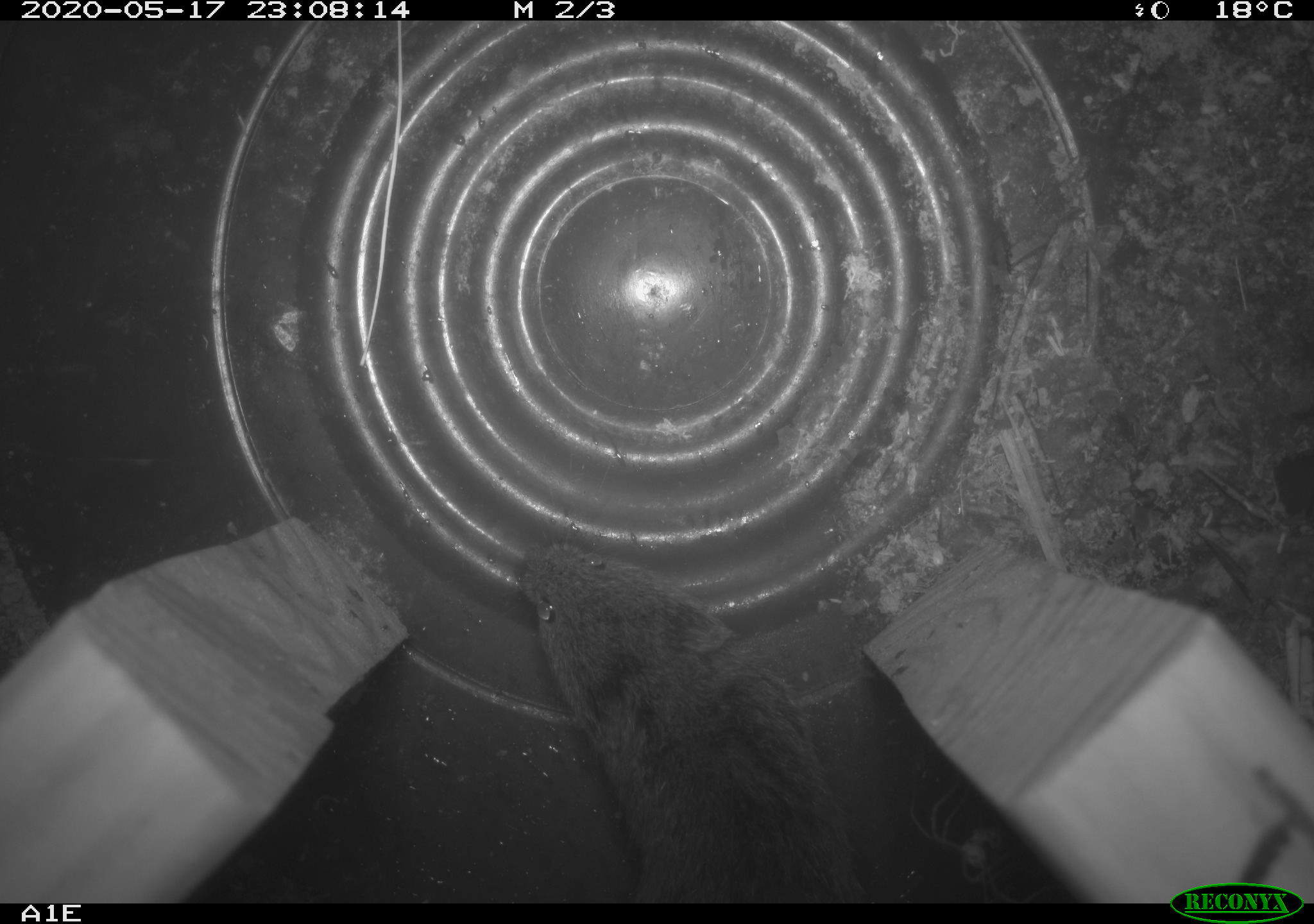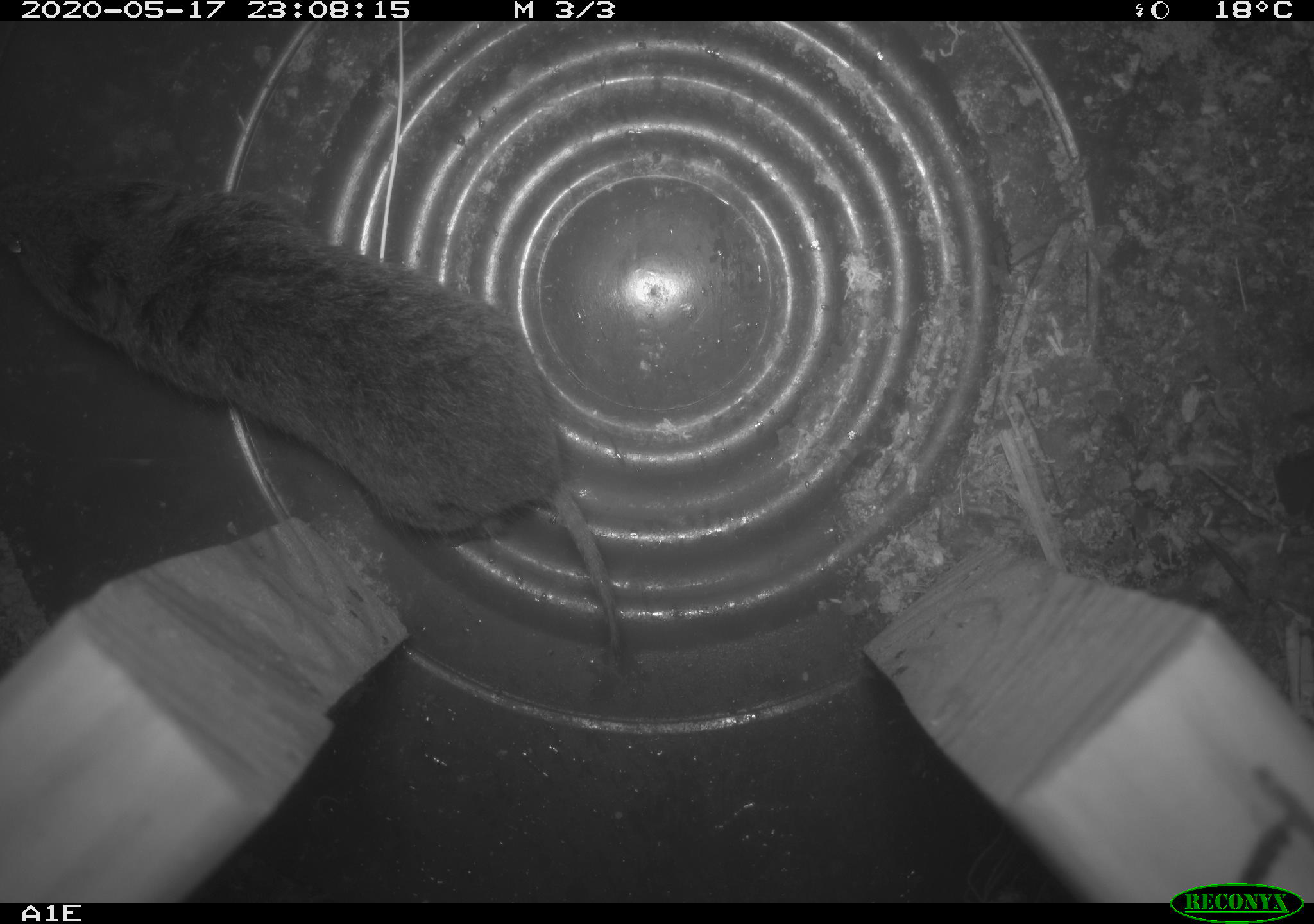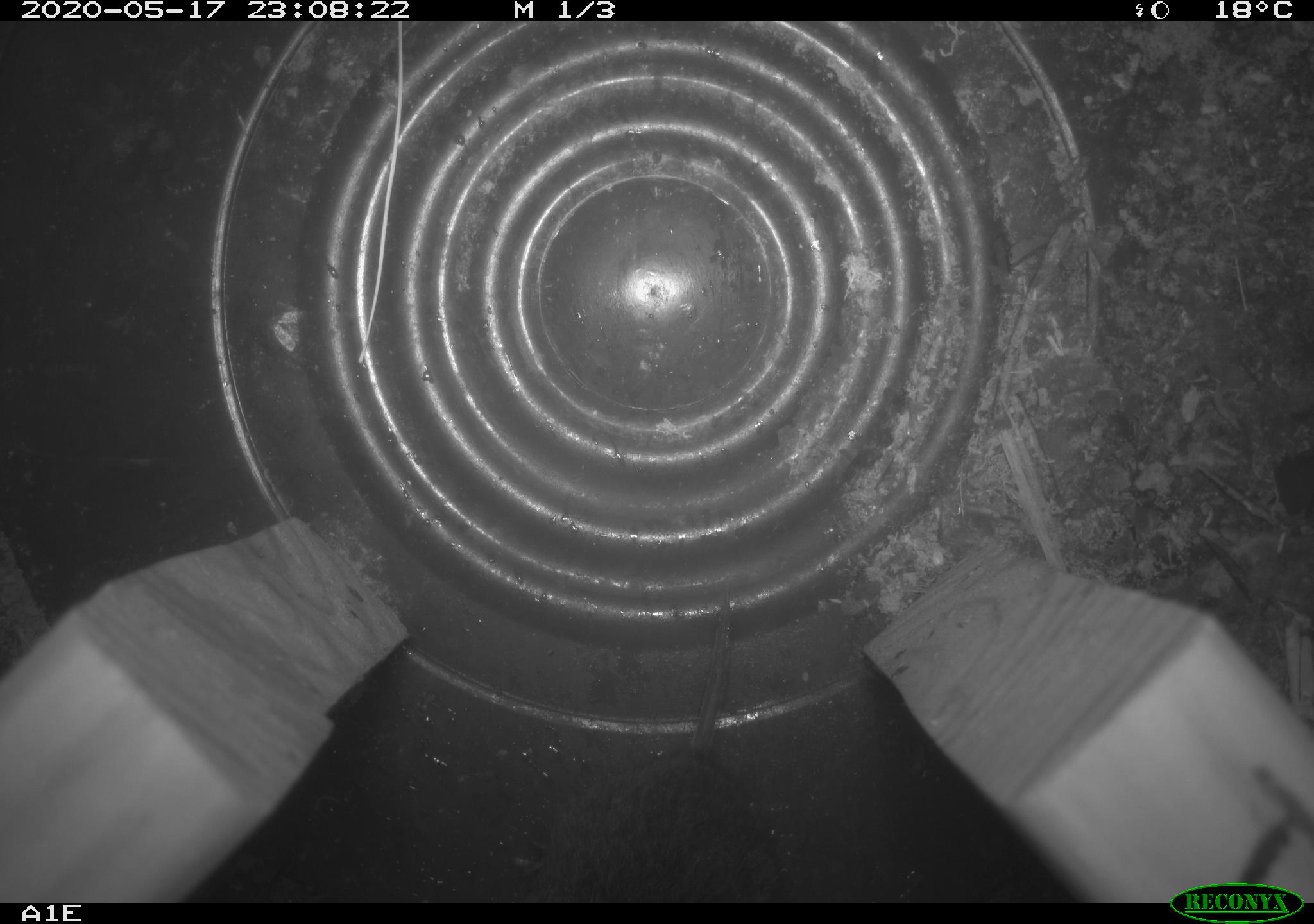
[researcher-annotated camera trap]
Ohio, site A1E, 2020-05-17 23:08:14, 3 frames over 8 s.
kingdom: Animalia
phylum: Chordata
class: Mammalia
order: Rodentia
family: Cricetidae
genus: Microtus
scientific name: Microtus pennsylvanicus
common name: meadow vole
Meadow vole (Microtus pennsylvanicus).